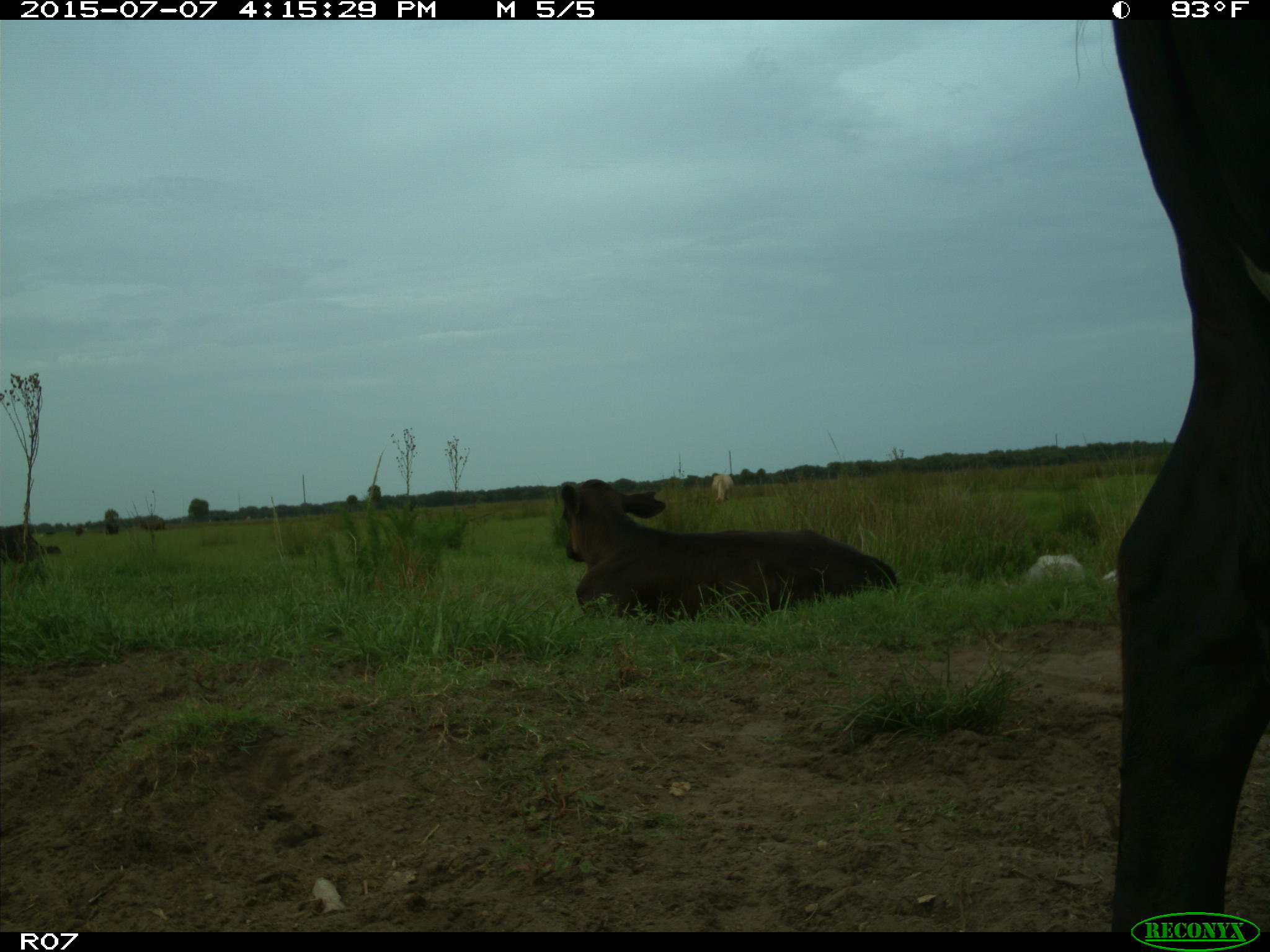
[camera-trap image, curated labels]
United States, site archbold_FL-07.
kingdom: Animalia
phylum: Chordata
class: Mammalia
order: Artiodactyla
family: Bovidae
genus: Bos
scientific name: Bos taurus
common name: domestic cow